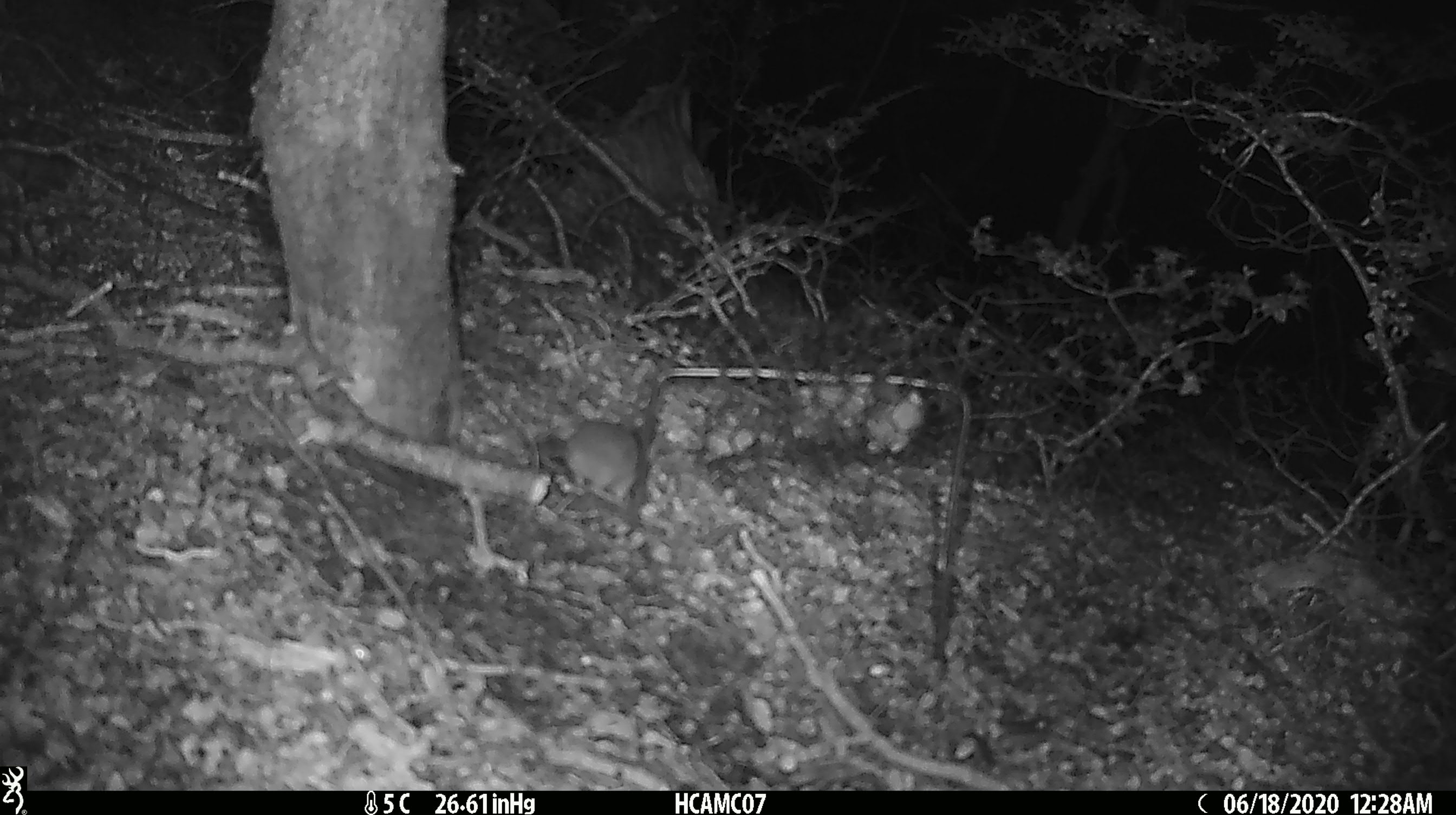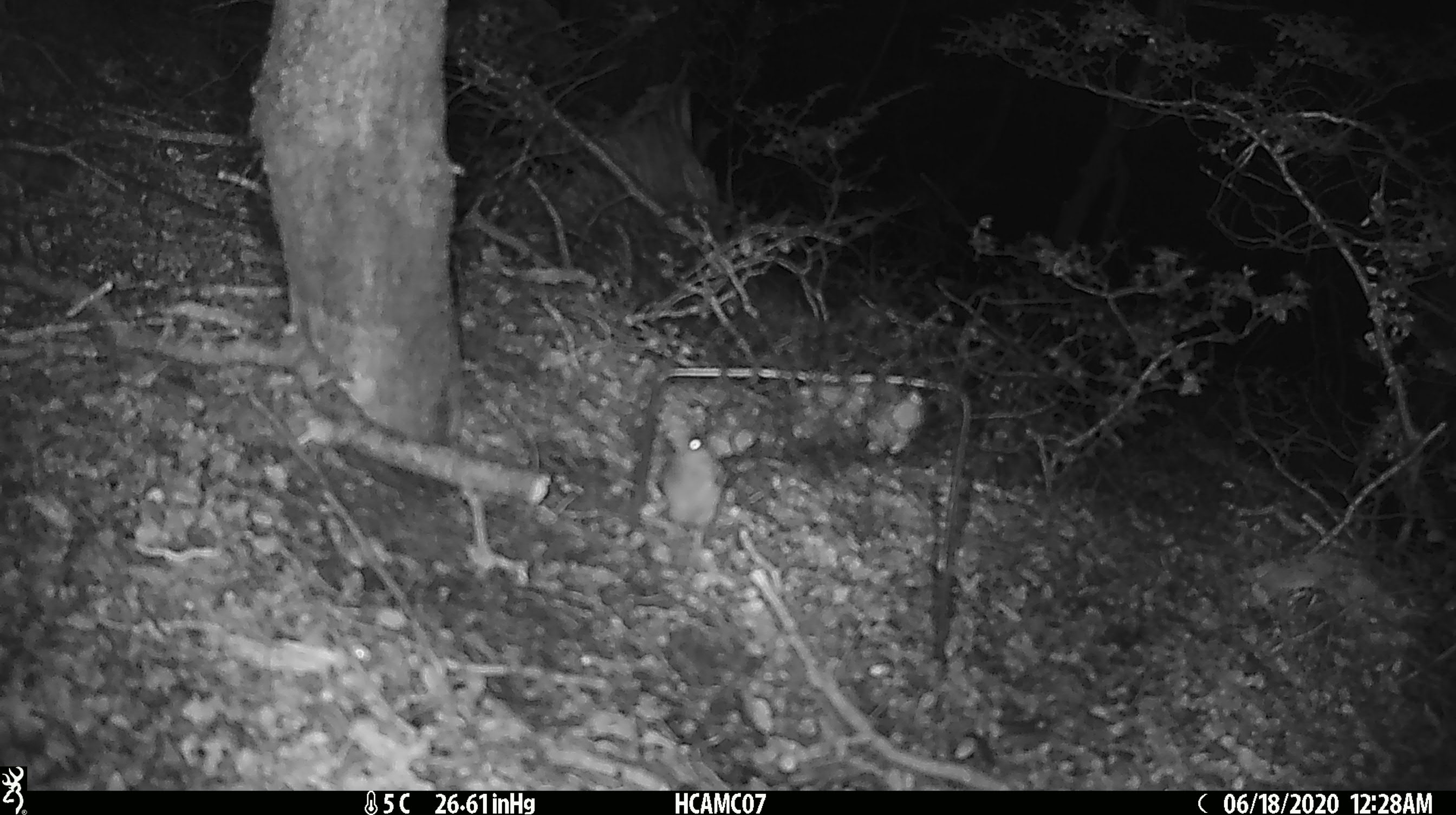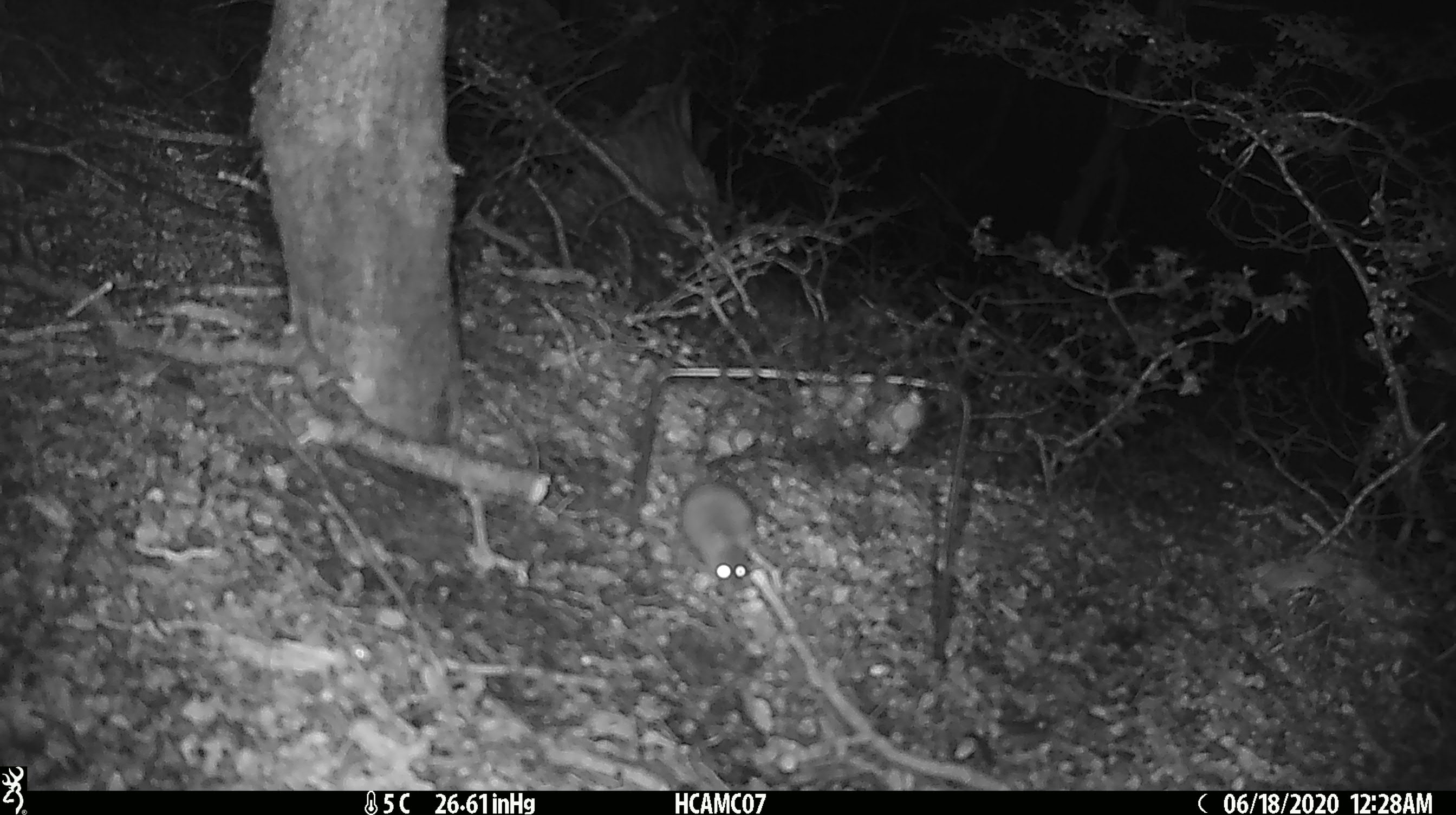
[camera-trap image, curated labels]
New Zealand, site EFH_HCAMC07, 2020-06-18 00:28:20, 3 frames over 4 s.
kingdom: Animalia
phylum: Chordata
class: Mammalia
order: Rodentia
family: Muridae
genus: Mus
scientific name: Mus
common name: mouse